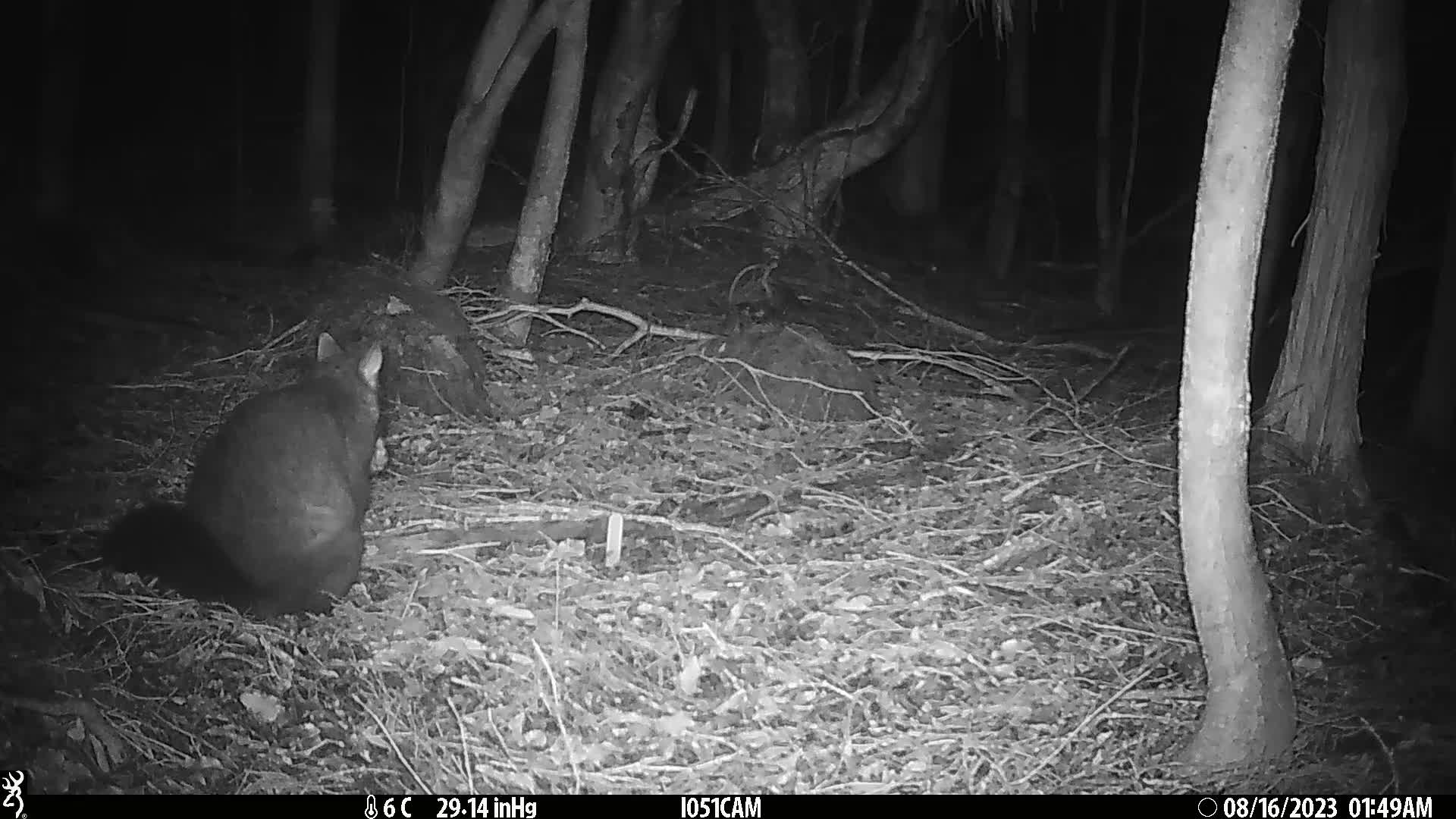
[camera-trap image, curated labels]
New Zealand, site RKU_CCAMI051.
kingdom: Animalia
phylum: Chordata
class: Mammalia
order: Diprotodontia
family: Phalangeridae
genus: Trichosurus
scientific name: Trichosurus vulpecula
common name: common brushtail possum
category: possum